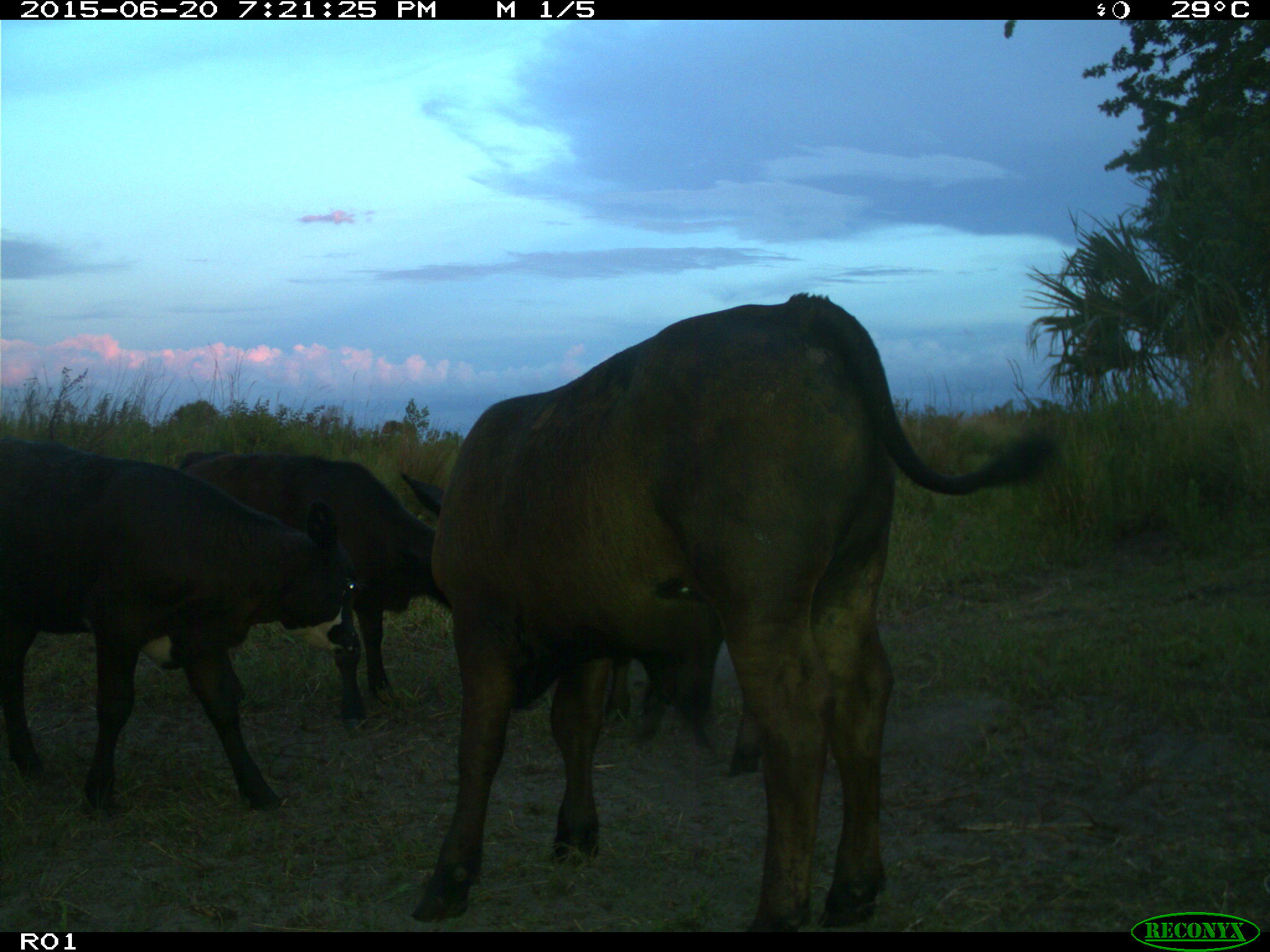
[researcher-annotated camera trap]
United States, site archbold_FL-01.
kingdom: Animalia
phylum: Chordata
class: Mammalia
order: Artiodactyla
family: Bovidae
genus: Bos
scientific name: Bos taurus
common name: domestic cow